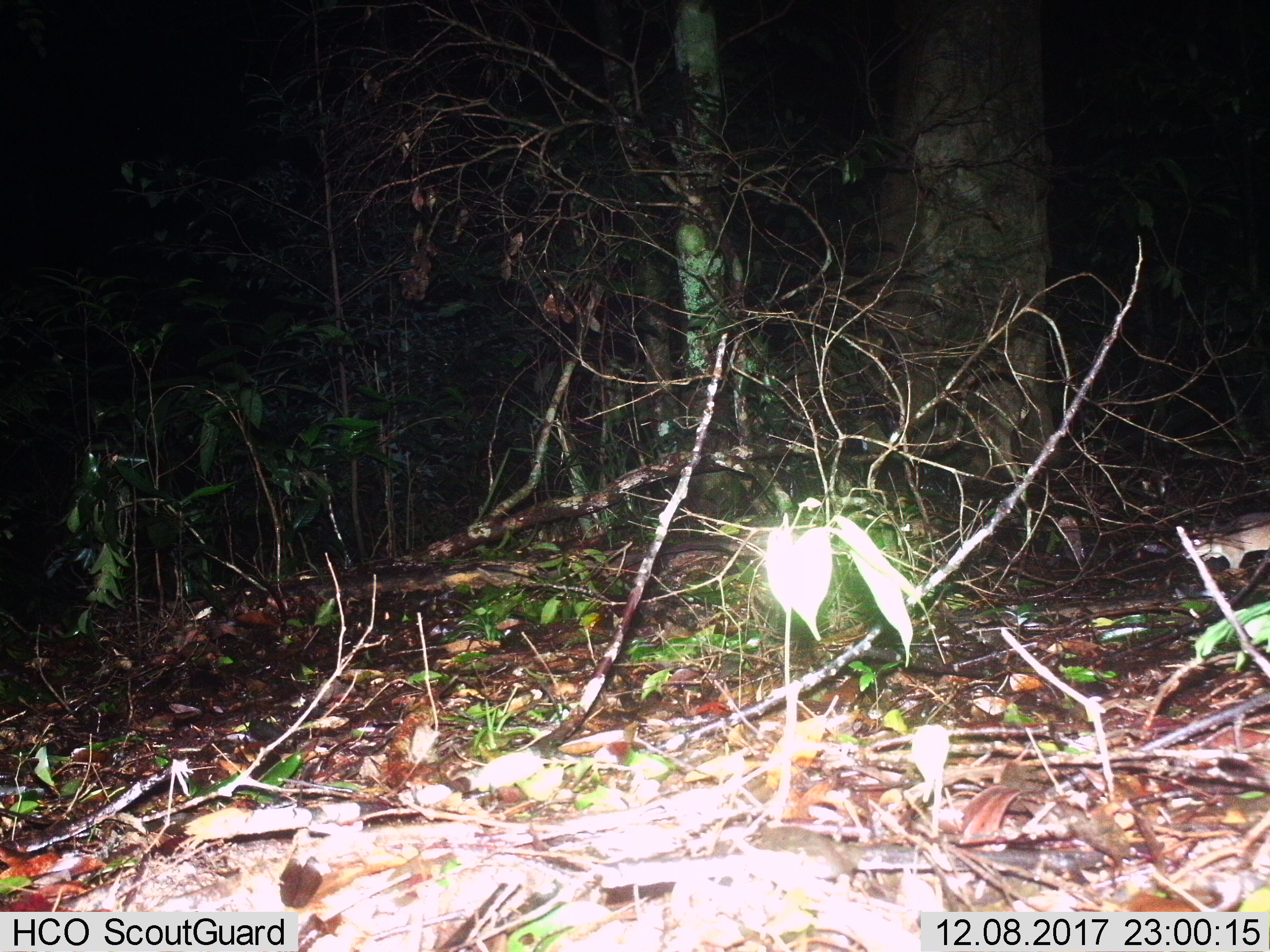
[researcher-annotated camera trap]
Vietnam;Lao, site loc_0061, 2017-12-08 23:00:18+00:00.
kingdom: Animalia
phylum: Chordata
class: Mammalia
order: Rodentia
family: Muridae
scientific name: Muridae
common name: old-world mice and rats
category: unidentified murid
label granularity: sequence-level